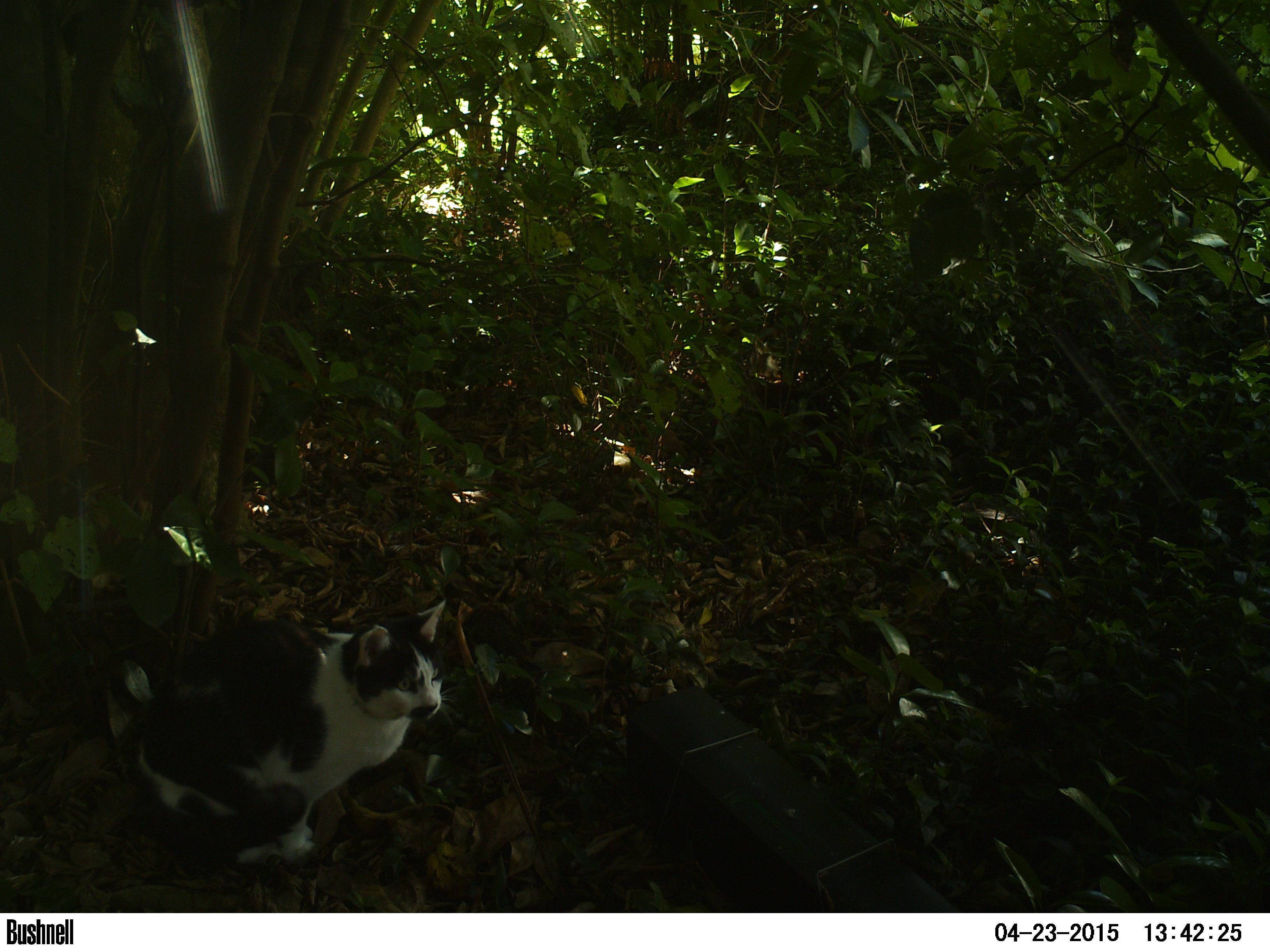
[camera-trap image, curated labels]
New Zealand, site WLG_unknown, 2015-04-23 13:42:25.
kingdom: Animalia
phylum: Chordata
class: Mammalia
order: Carnivora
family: Felidae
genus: Felis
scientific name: Felis catus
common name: domestic cat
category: cat